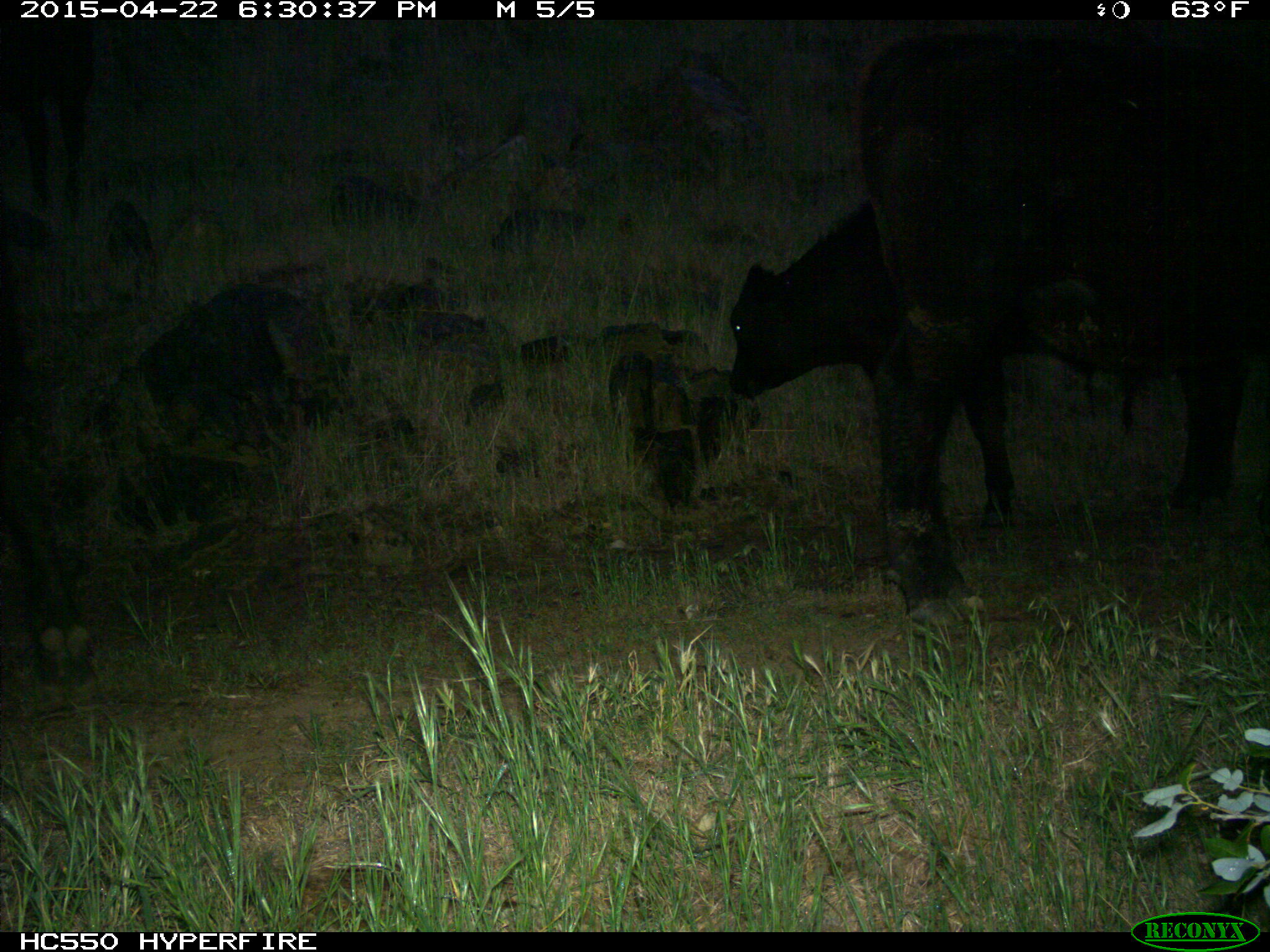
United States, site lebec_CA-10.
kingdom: Animalia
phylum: Chordata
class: Mammalia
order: Artiodactyla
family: Bovidae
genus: Bos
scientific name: Bos taurus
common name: domestic cow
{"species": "Bos taurus (domestic cow)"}